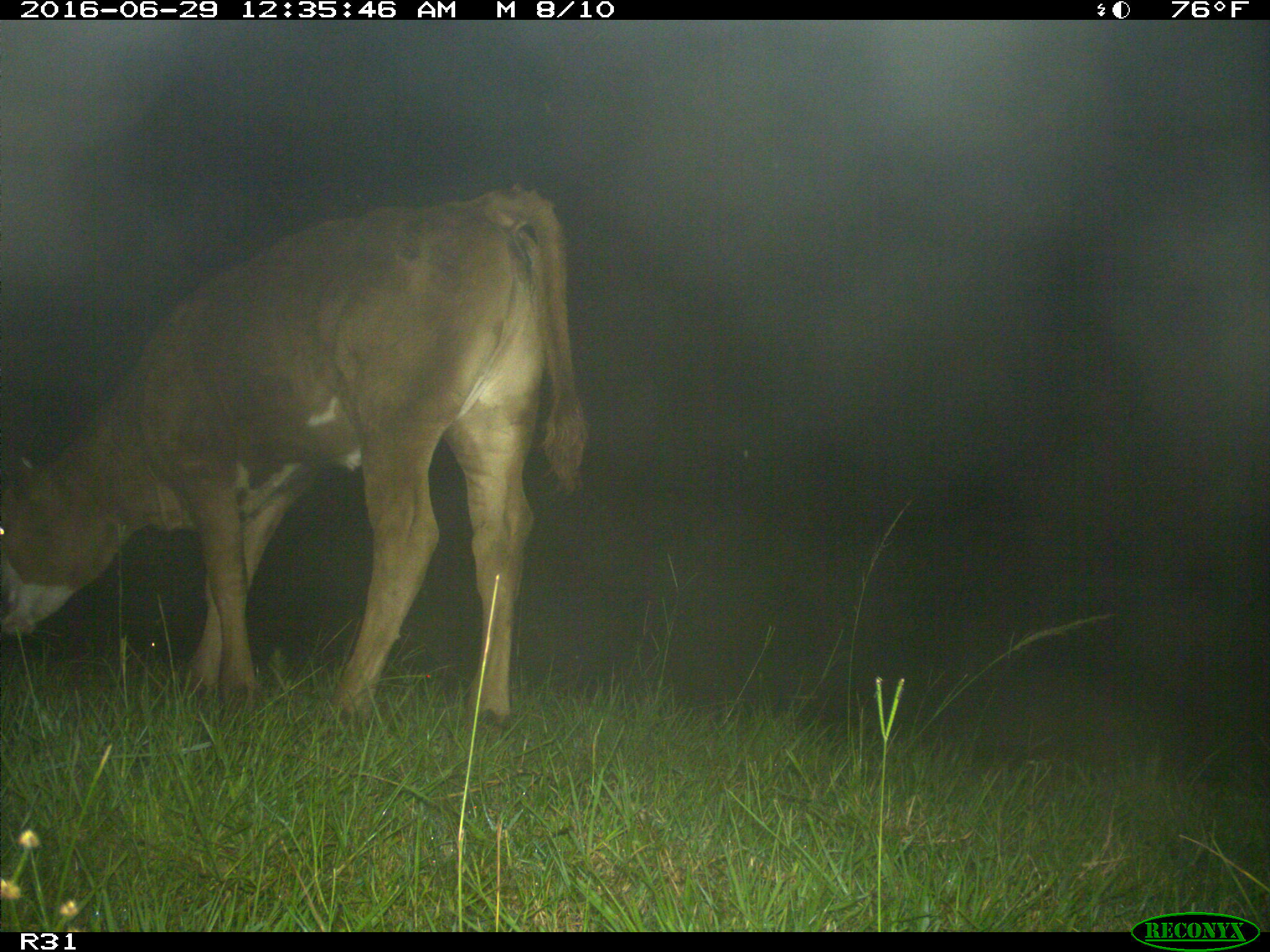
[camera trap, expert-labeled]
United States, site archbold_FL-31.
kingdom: Animalia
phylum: Chordata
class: Mammalia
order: Artiodactyla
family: Bovidae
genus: Bos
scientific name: Bos taurus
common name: domestic cow